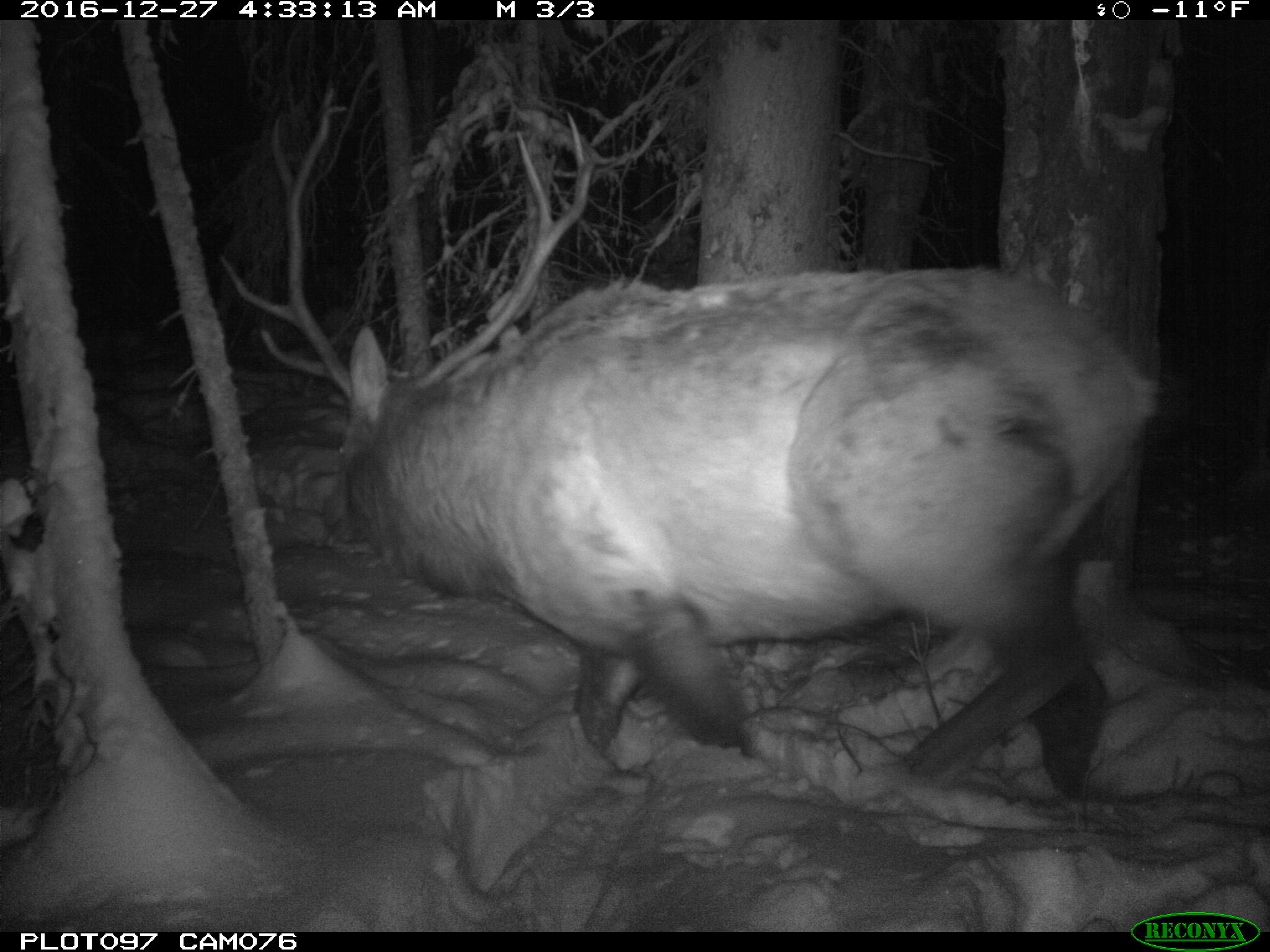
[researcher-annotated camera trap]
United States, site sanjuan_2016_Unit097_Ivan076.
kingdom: Animalia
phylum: Chordata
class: Mammalia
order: Artiodactyla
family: Cervidae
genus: Cervus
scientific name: Cervus elaphus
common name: red deer